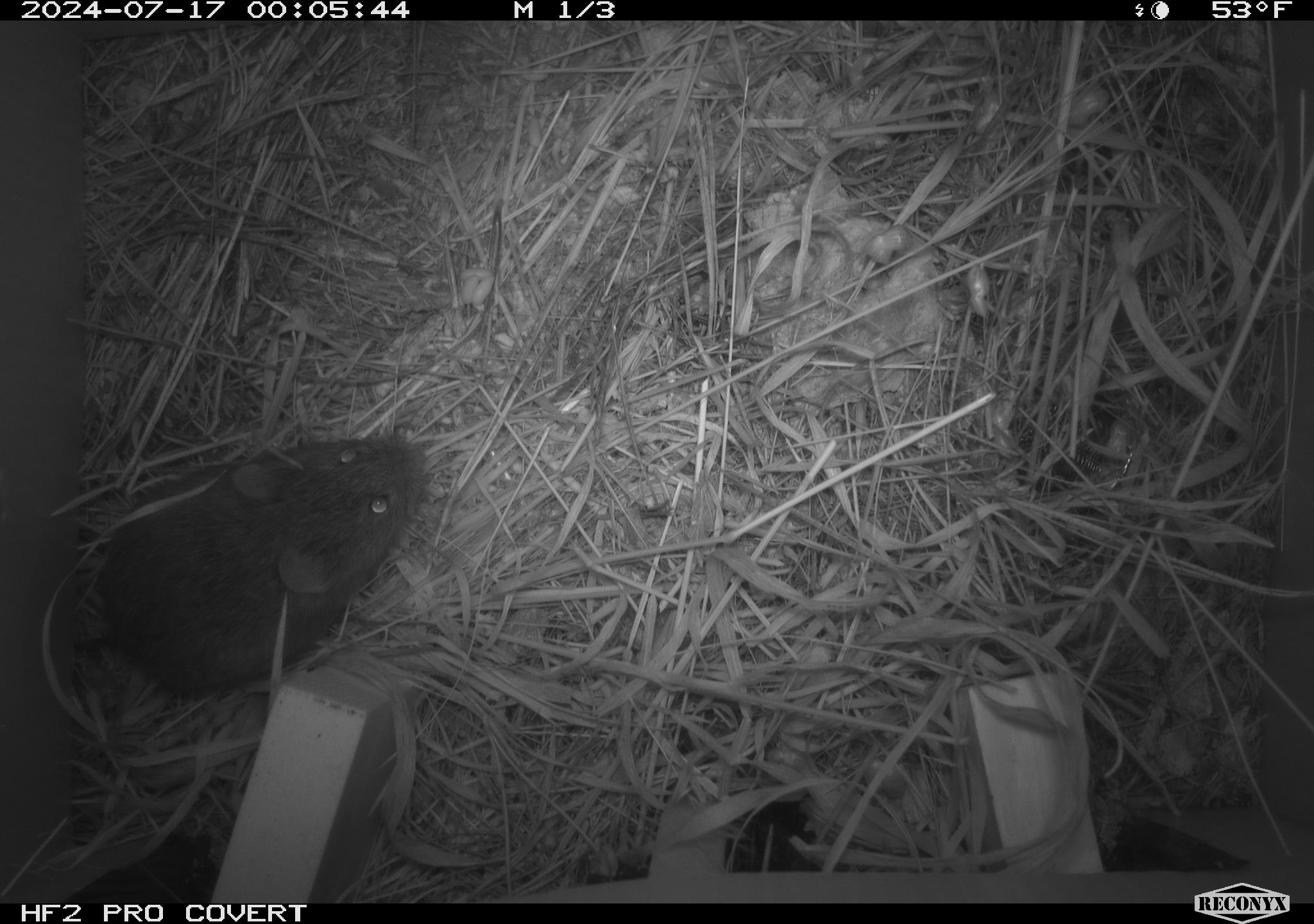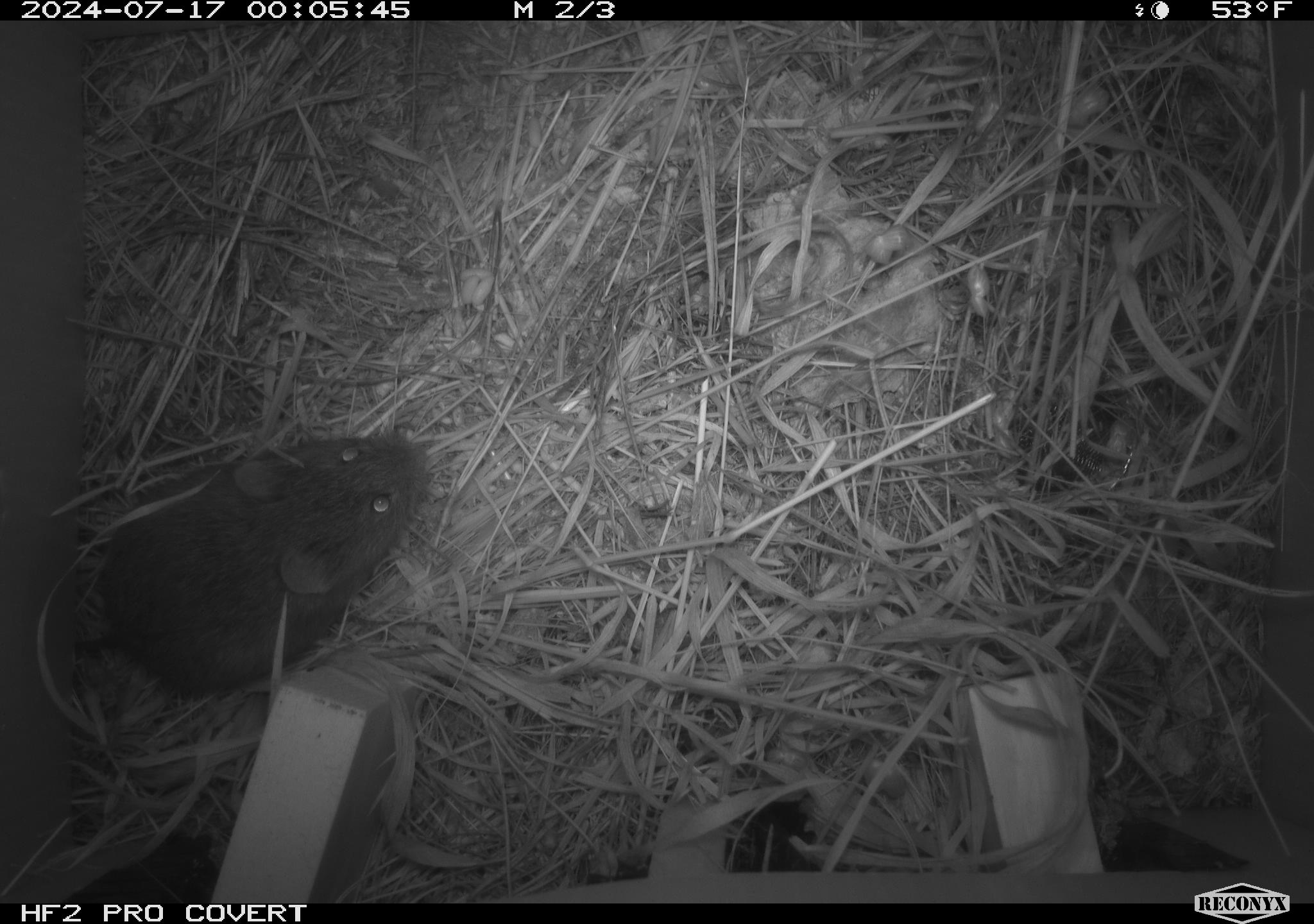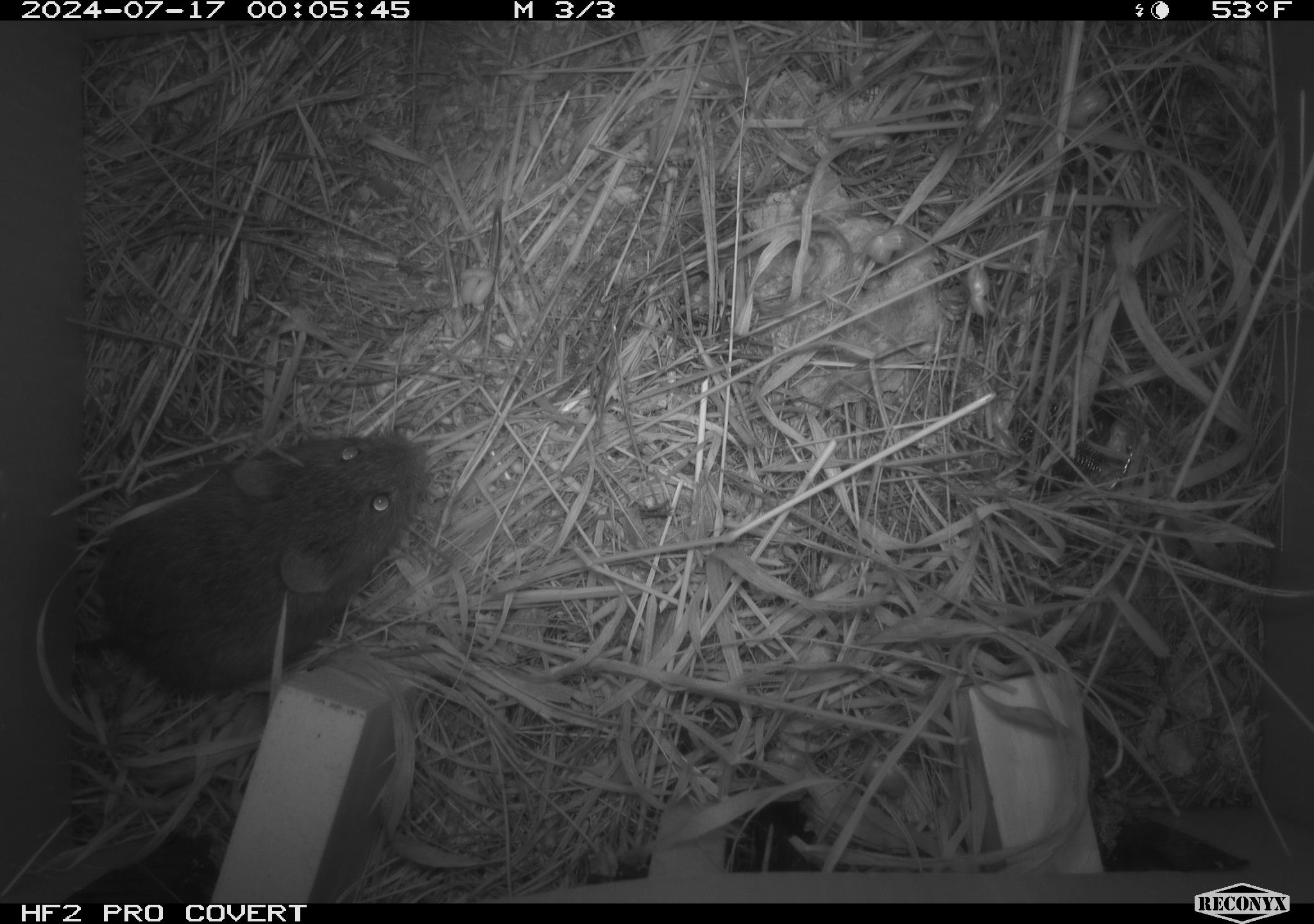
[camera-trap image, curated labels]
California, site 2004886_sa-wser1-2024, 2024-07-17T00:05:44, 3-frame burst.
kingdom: Animalia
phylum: Chordata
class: Mammalia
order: Rodentia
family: Cricetidae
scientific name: Arvicolinae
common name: voles, lemmings, and muskrats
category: arvicolinae subfamily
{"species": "arvicolinae subfamily (voles, lemmings, and muskrats) (Arvicolinae)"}